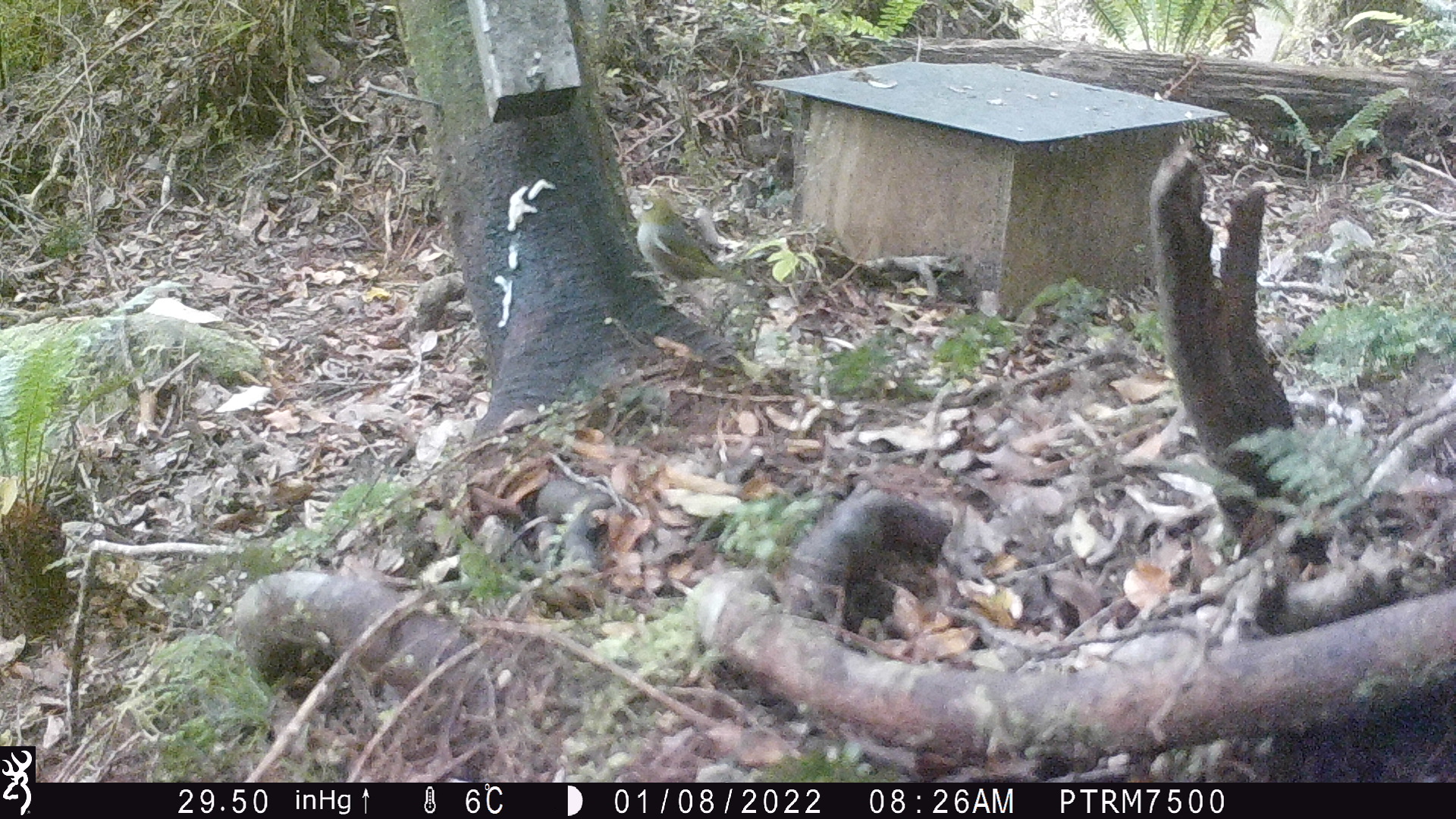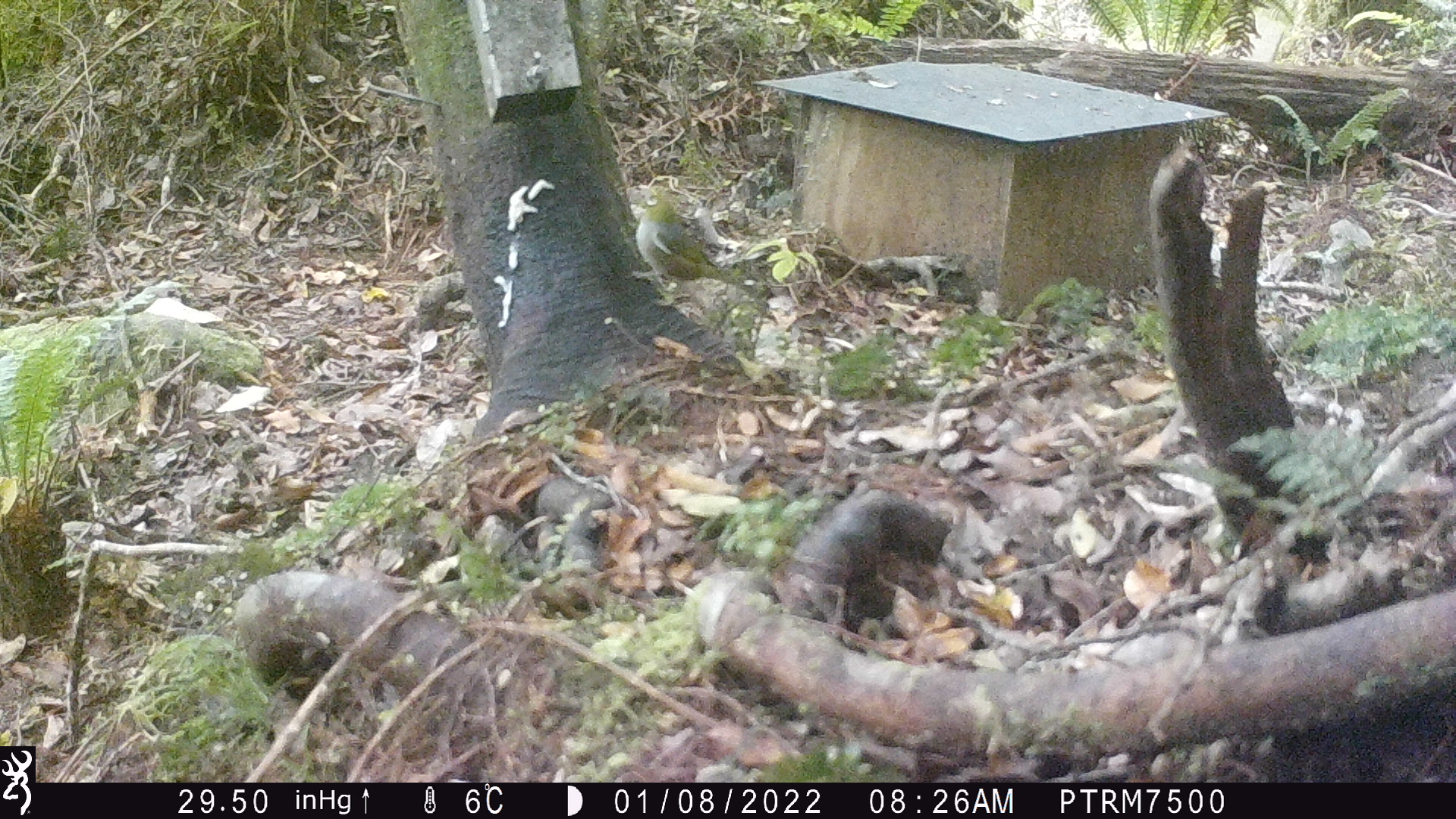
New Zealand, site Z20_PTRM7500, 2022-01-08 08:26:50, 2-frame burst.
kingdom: Animalia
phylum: Chordata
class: Aves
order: Passeriformes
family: Zosteropidae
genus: Zosterops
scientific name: Zosterops lateralis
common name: silvereye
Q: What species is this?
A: Silvereye (Zosterops lateralis).